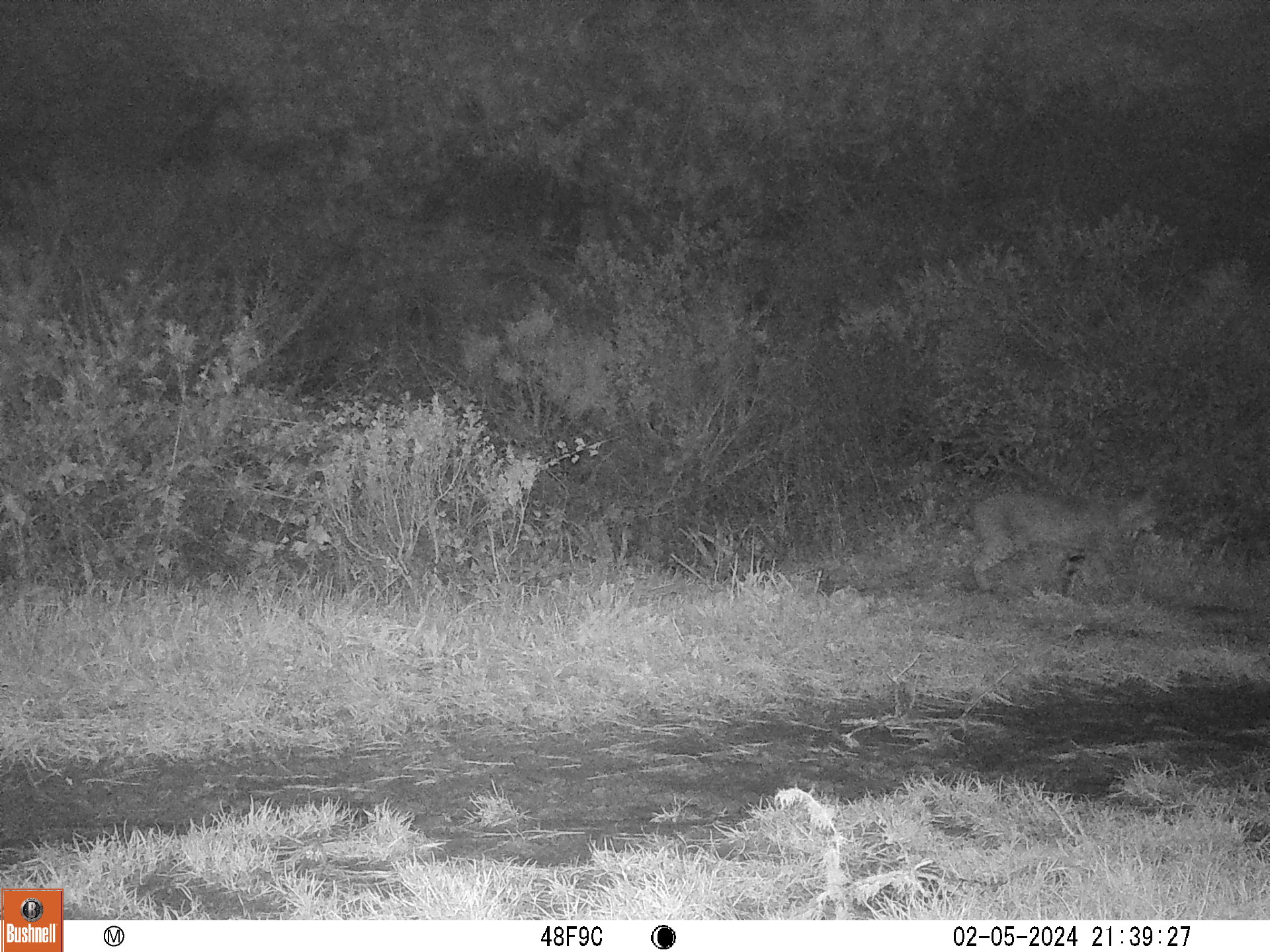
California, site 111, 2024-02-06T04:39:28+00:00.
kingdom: Animalia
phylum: Chordata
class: Mammalia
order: Carnivora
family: Felidae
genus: Lynx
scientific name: Lynx rufus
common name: bobcat